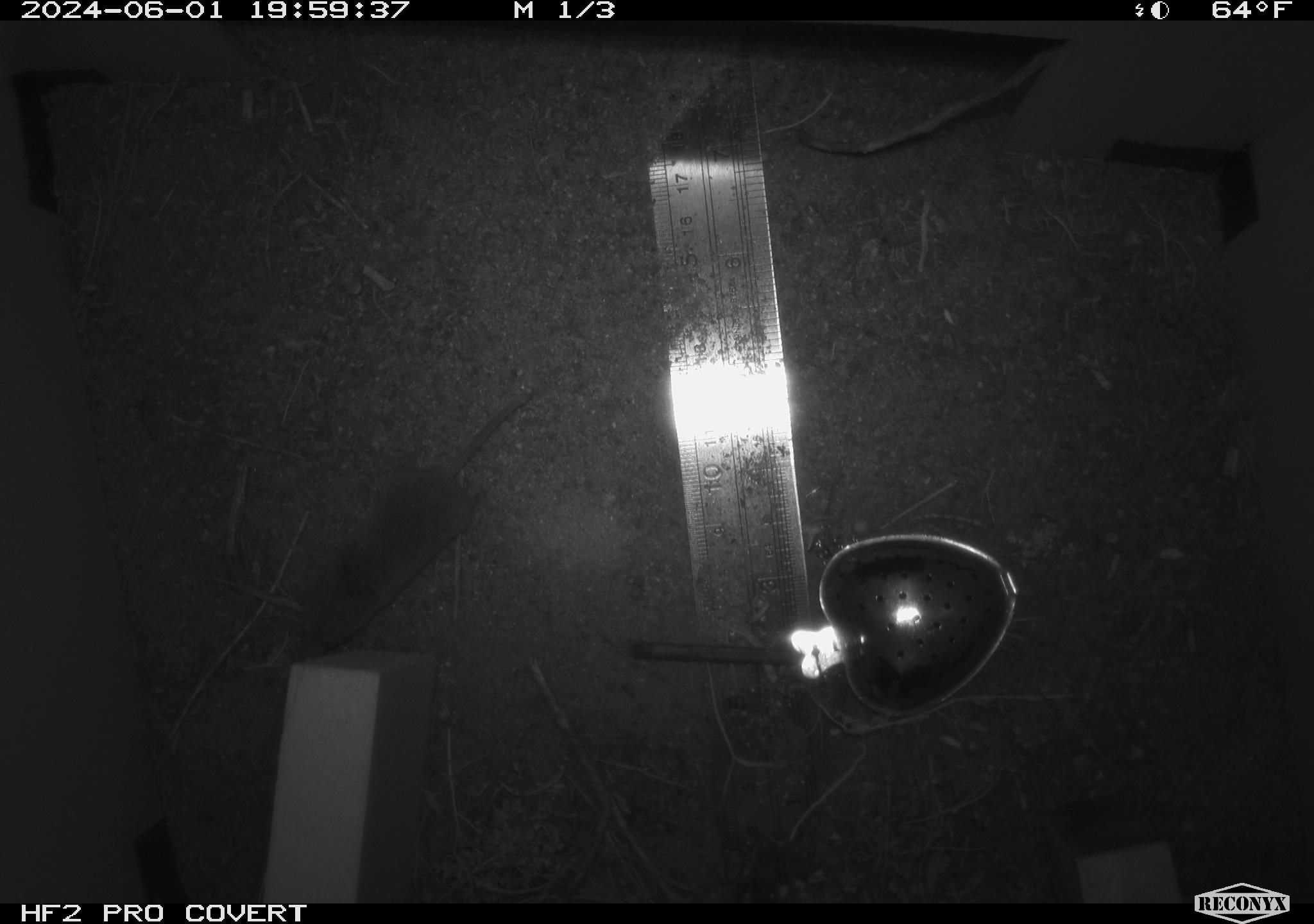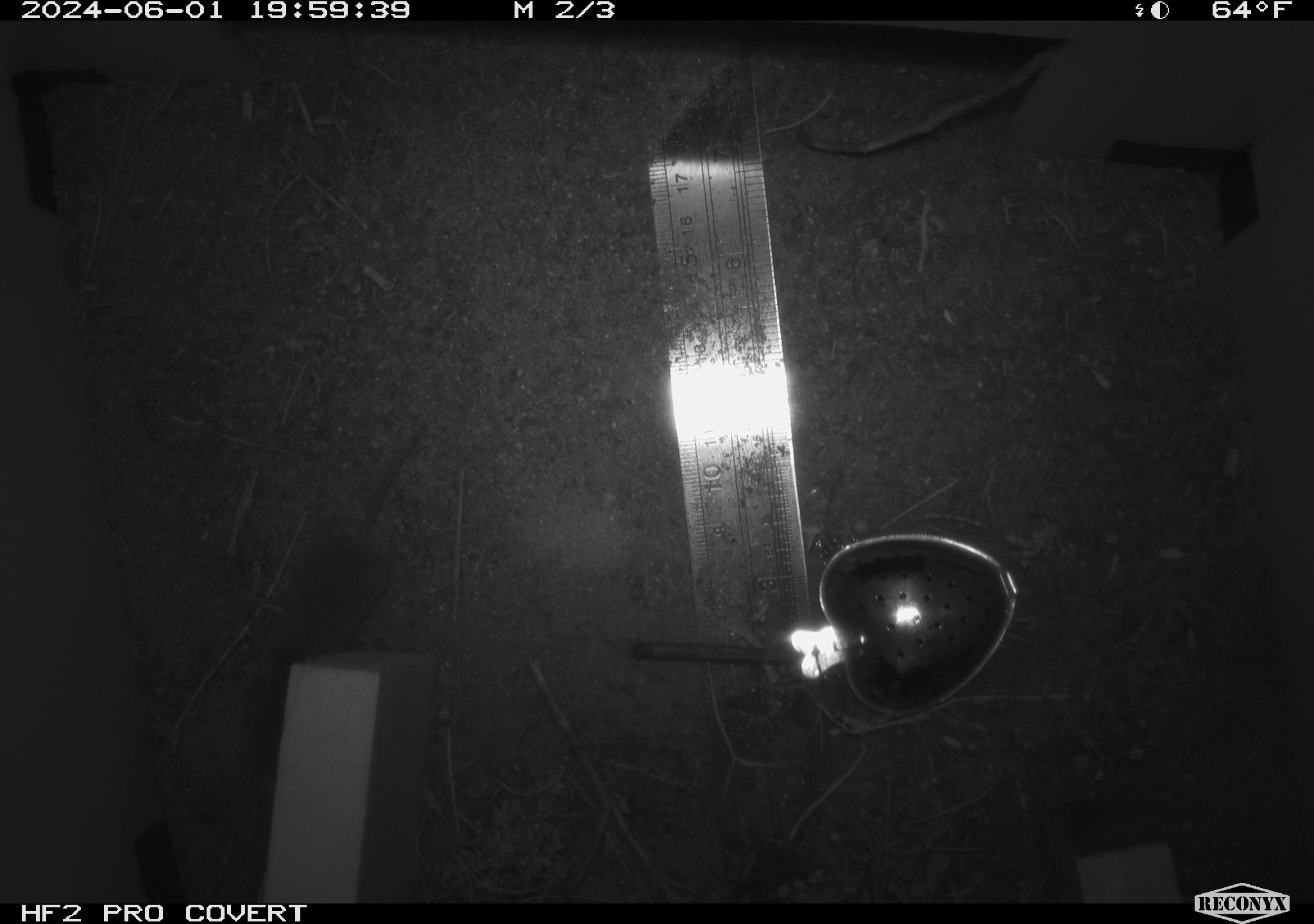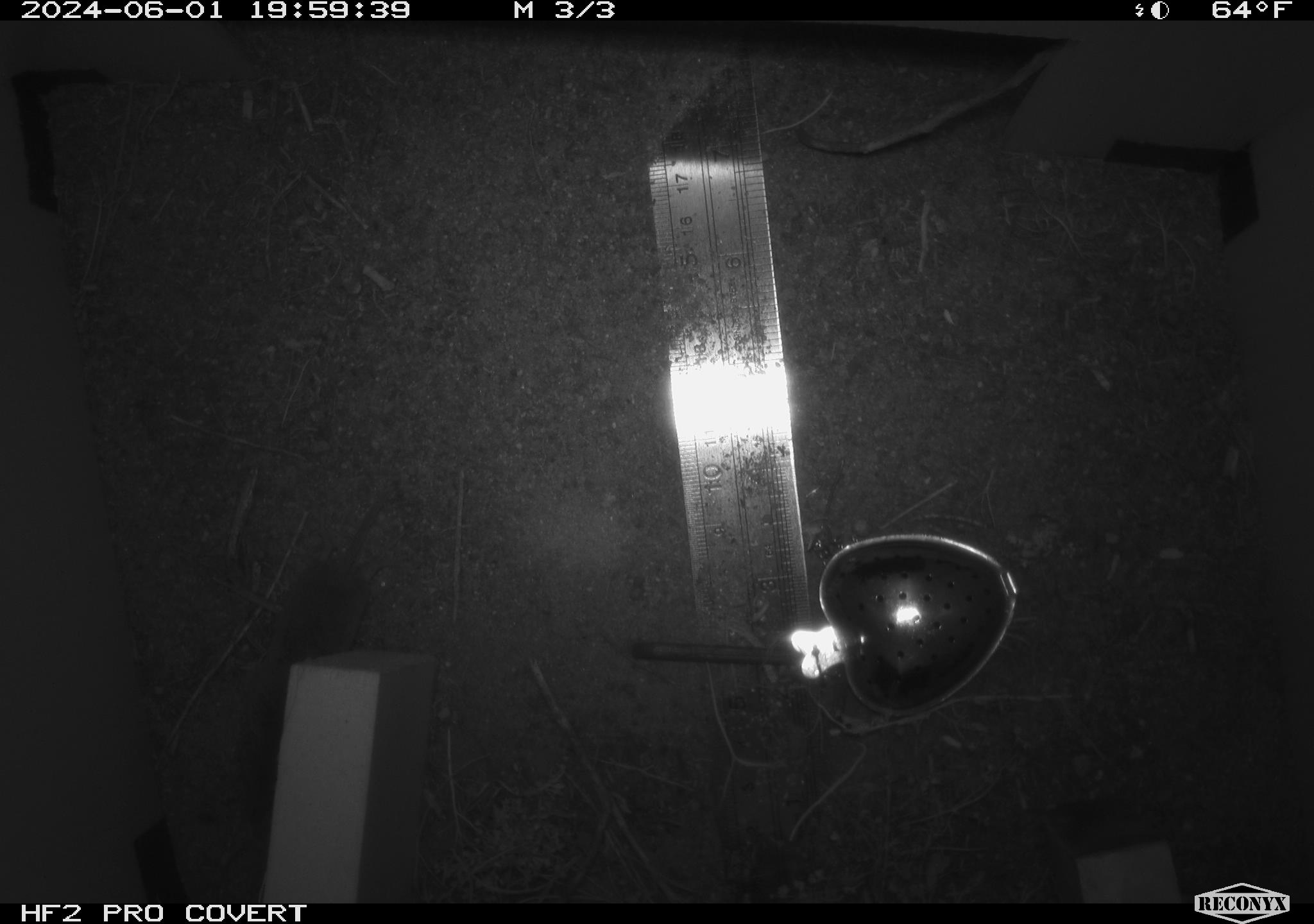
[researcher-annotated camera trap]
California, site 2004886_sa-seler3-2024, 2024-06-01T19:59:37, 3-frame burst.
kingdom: Animalia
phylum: Chordata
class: Mammalia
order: Eulipotyphla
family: Soricidae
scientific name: Soricidae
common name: shrews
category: soricidae family